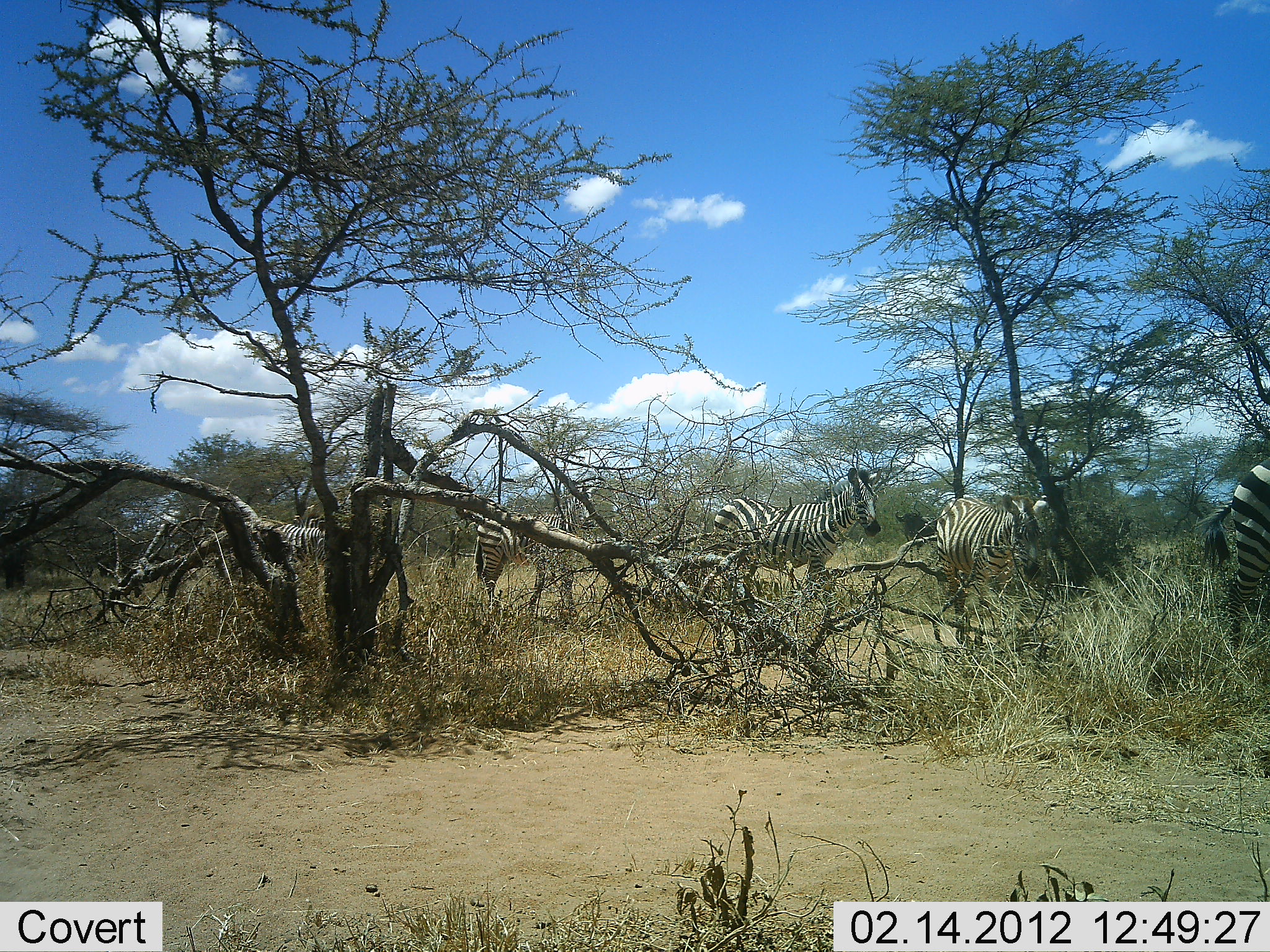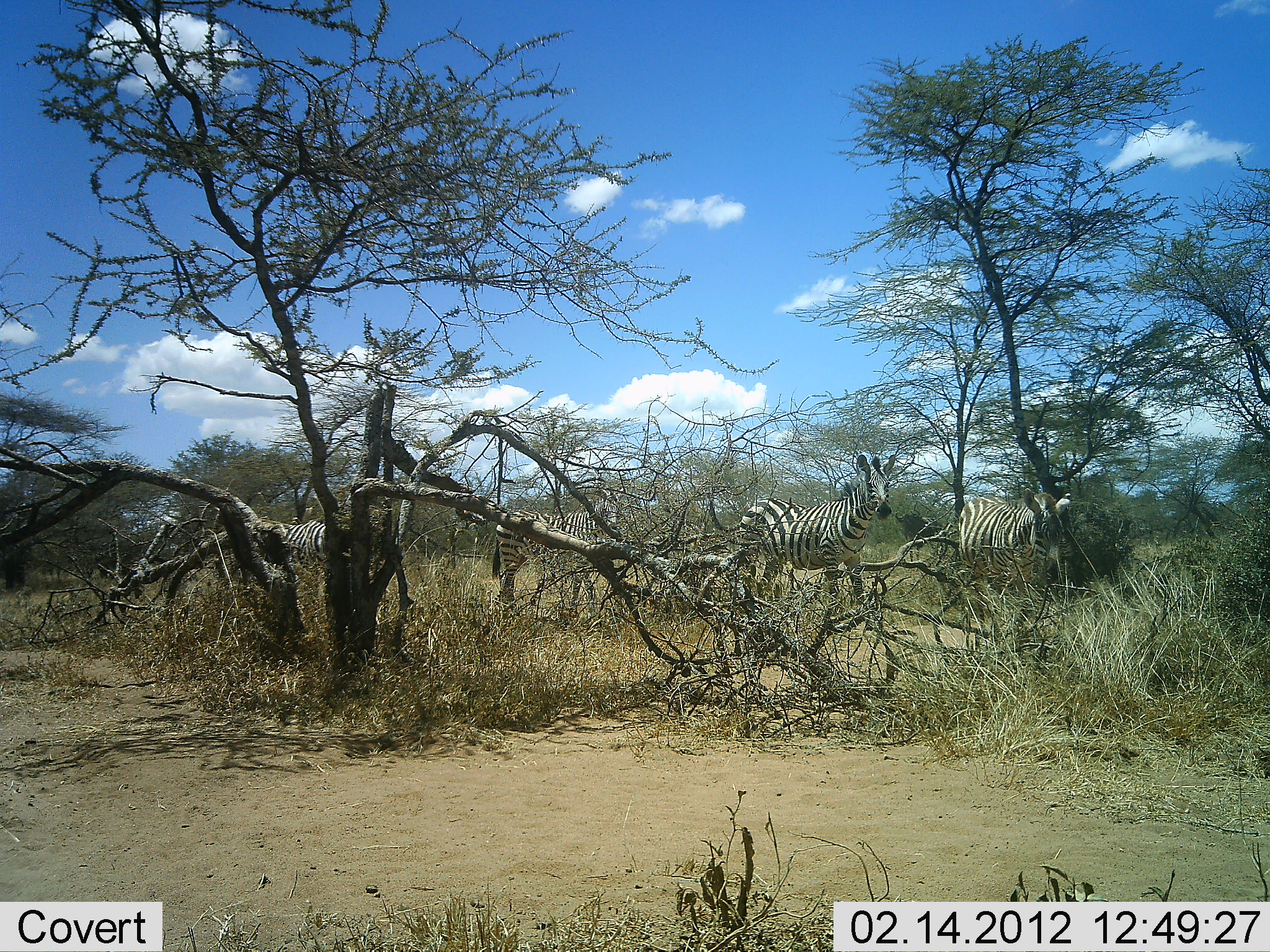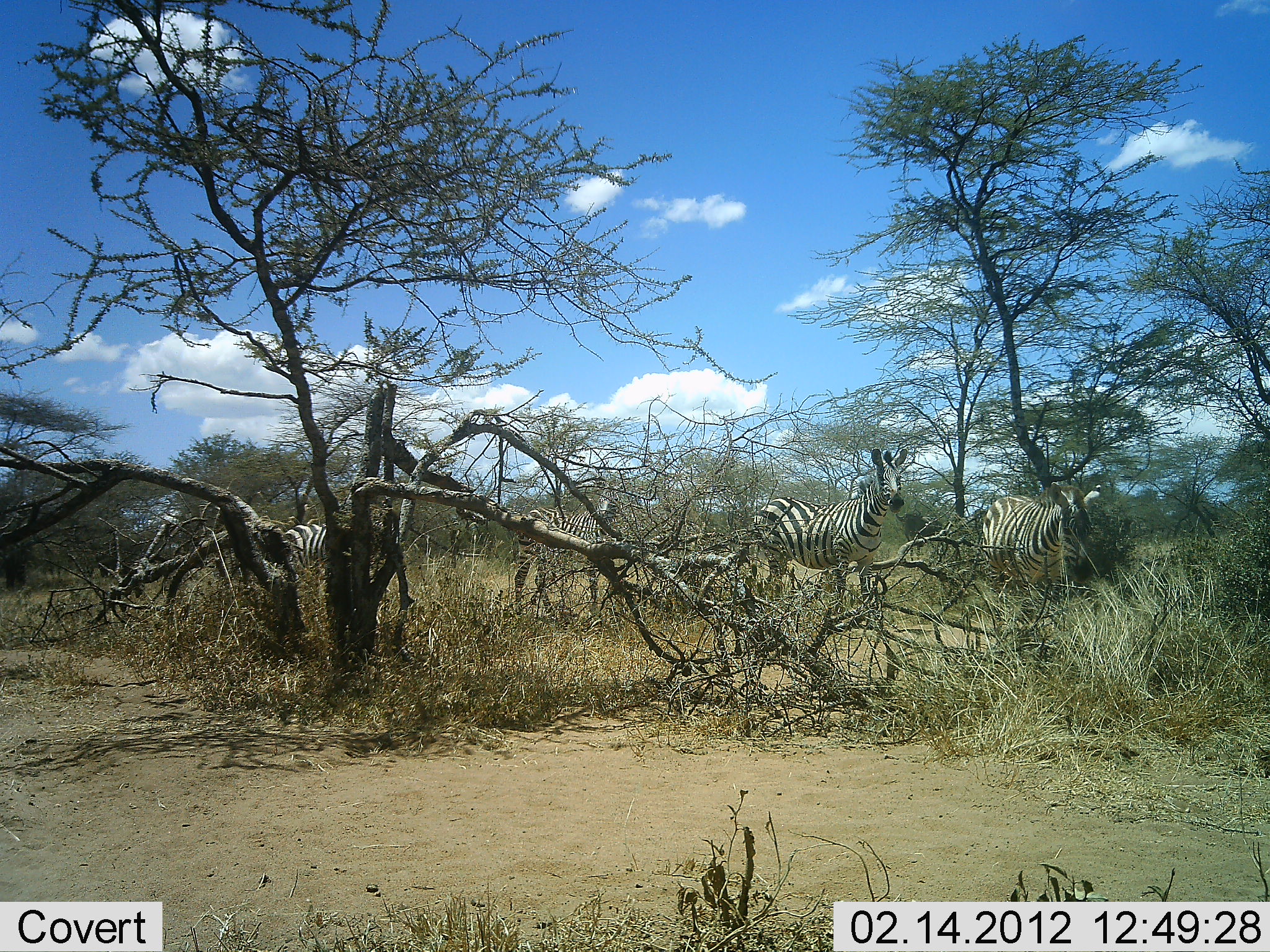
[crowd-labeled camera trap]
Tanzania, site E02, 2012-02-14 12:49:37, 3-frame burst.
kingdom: Animalia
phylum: Chordata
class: Mammalia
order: Perissodactyla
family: Equidae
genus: Equus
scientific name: Equus quagga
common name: plains zebra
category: zebra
Zebra (plains zebra) (Equus quagga), count 5. Behavior (volunteer vote fractions): standing 31%, resting 0%, moving 92%, interacting 8%. Young present (vote fraction): 8%. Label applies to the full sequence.